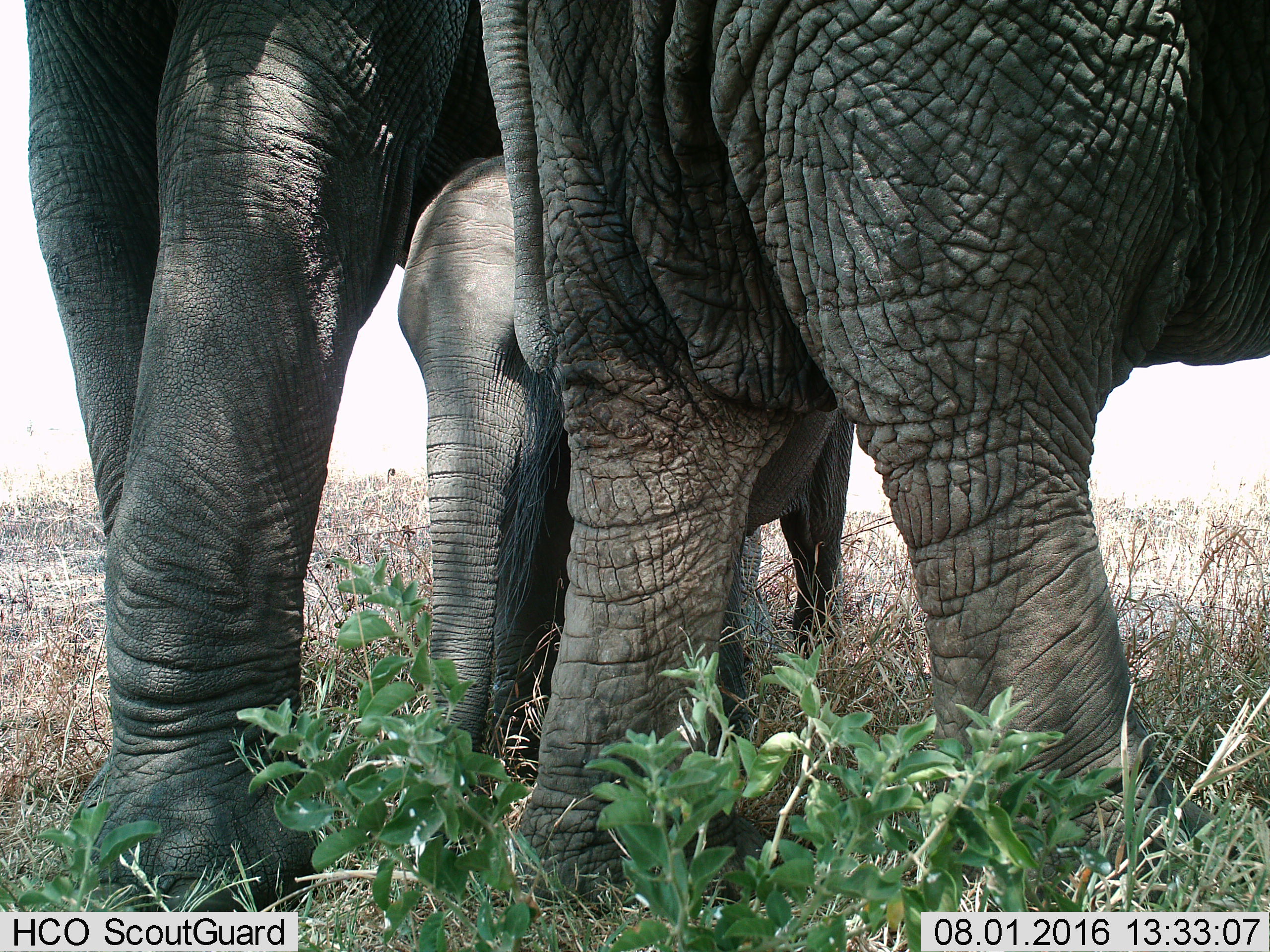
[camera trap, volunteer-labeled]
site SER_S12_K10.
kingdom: Animalia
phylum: Chordata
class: Mammalia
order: Proboscidea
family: Elephantidae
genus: Loxodonta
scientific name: Loxodonta africana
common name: african bush elephant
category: elephant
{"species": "elephant (african bush elephant) (Loxodonta africana)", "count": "3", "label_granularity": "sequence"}